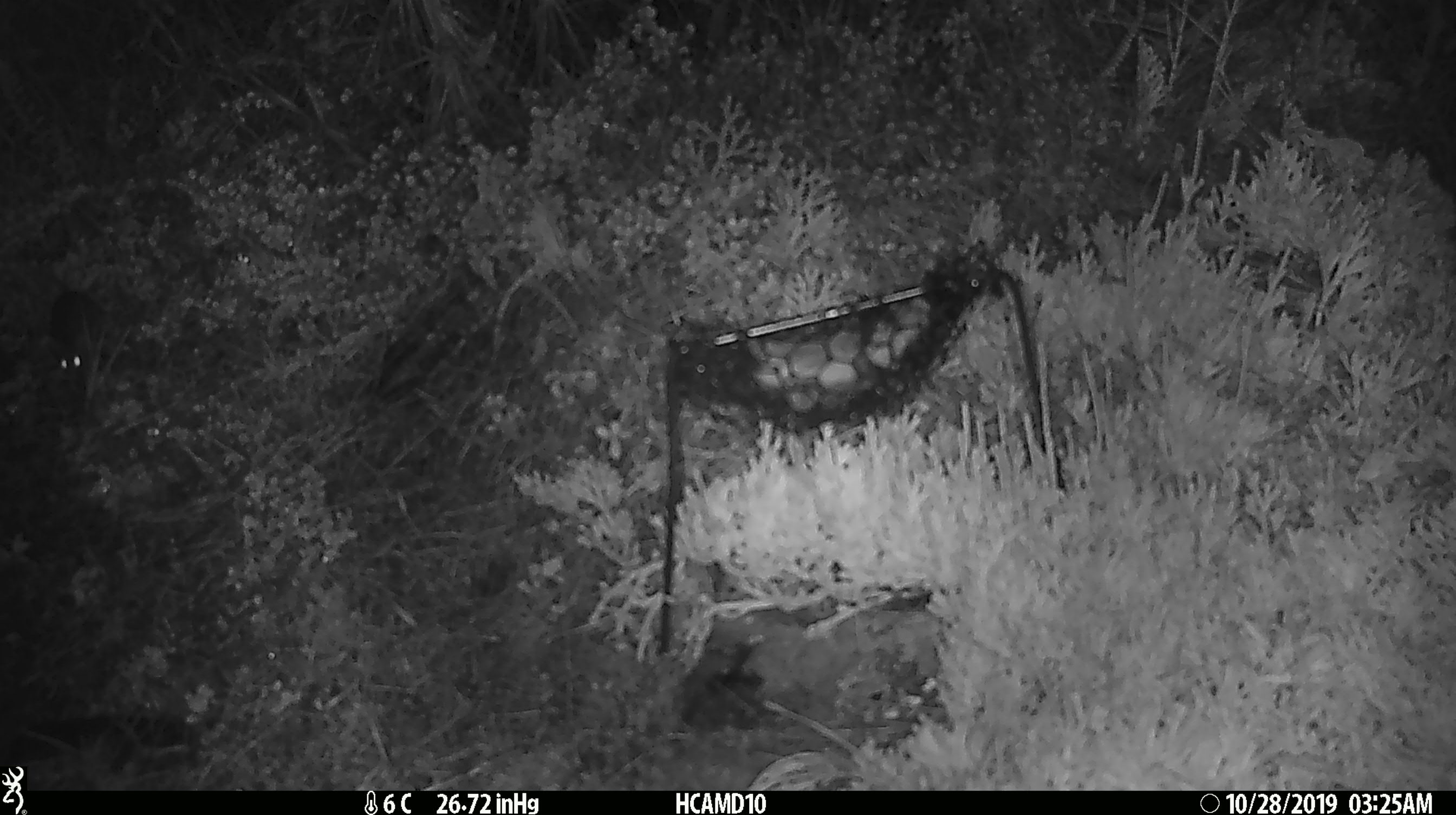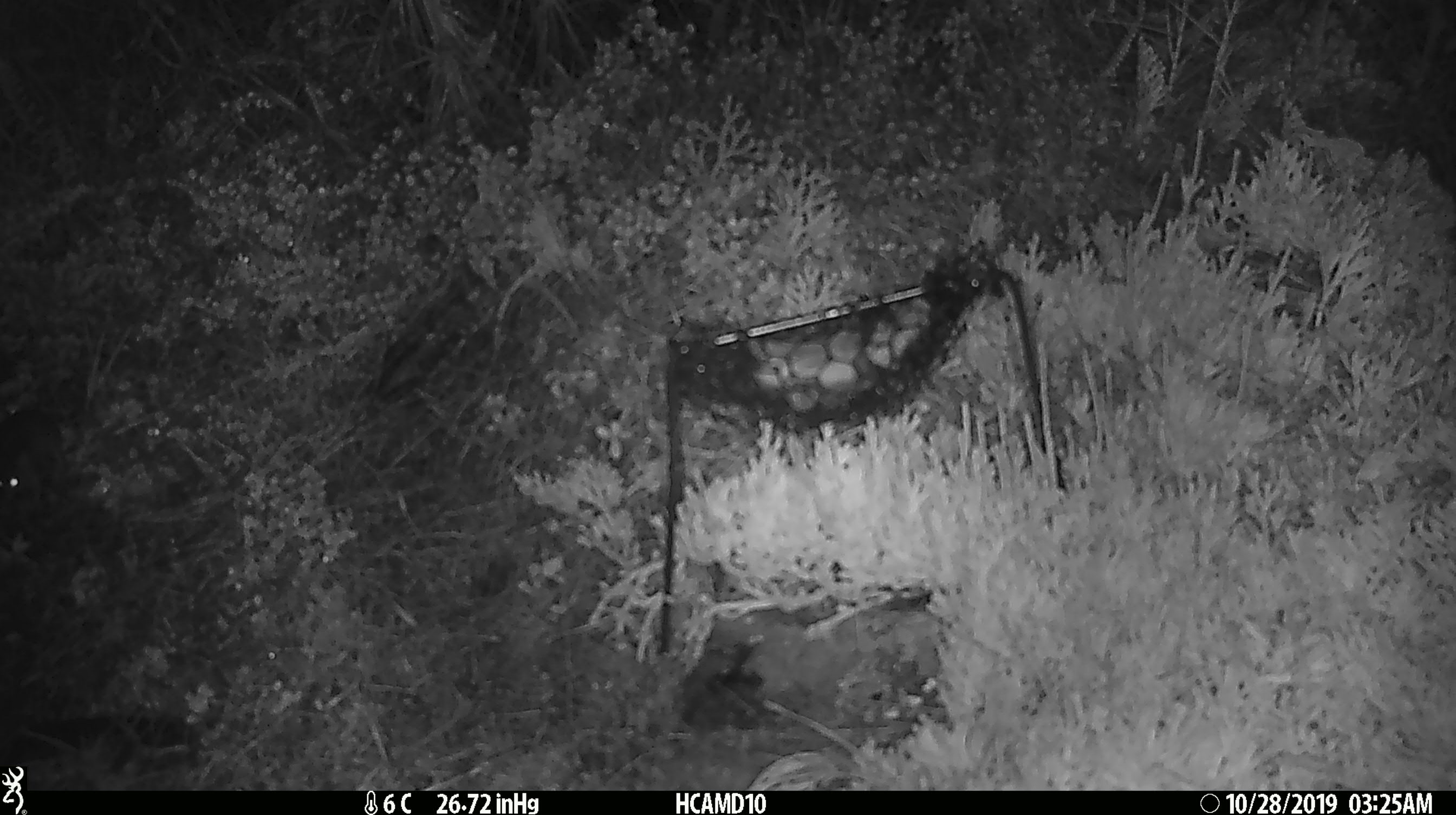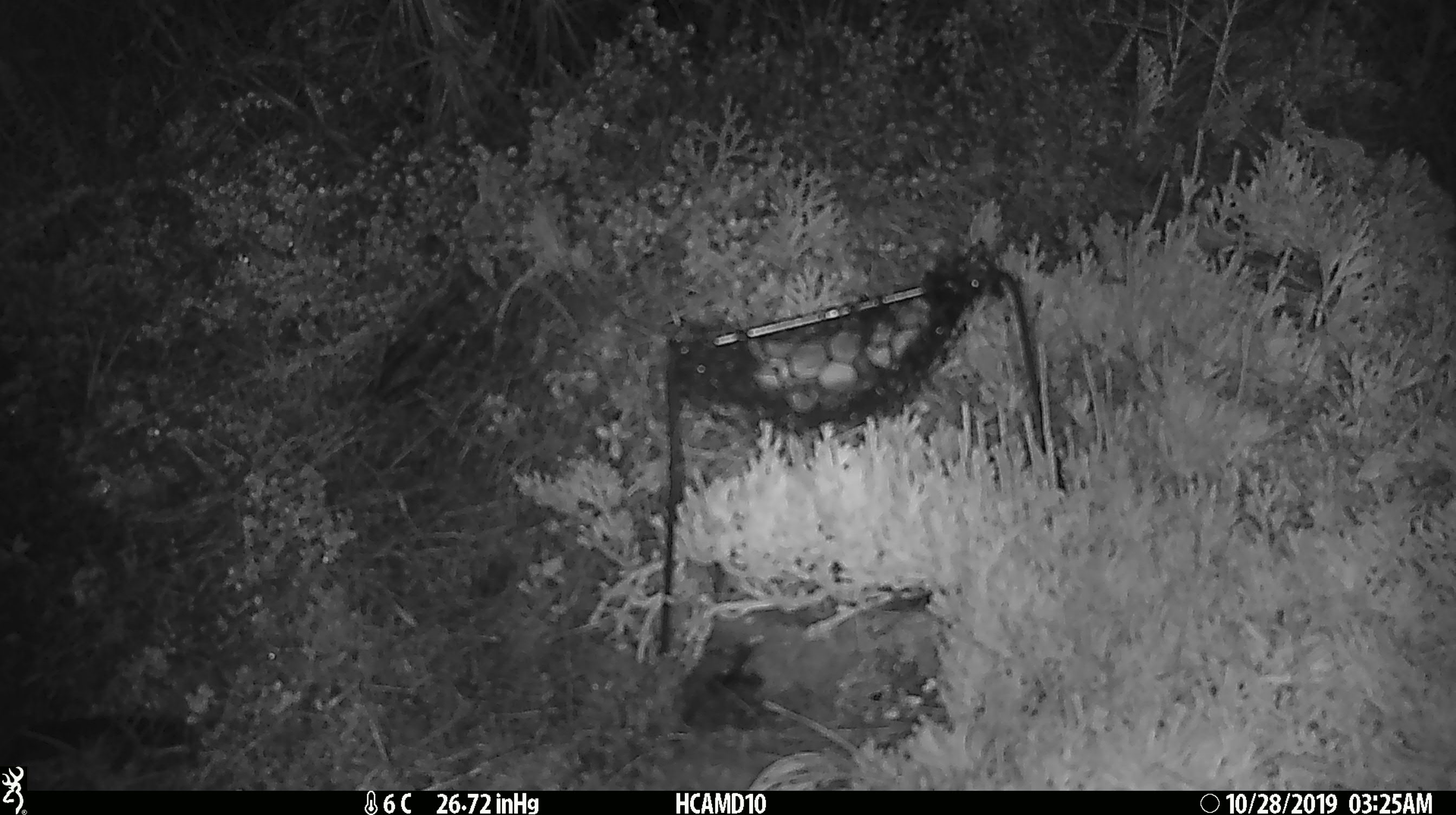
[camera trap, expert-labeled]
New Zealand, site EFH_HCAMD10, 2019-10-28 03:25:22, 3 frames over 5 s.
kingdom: Animalia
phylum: Chordata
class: Mammalia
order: Rodentia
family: Muridae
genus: Mus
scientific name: Mus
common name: mouse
Mouse (Mus).